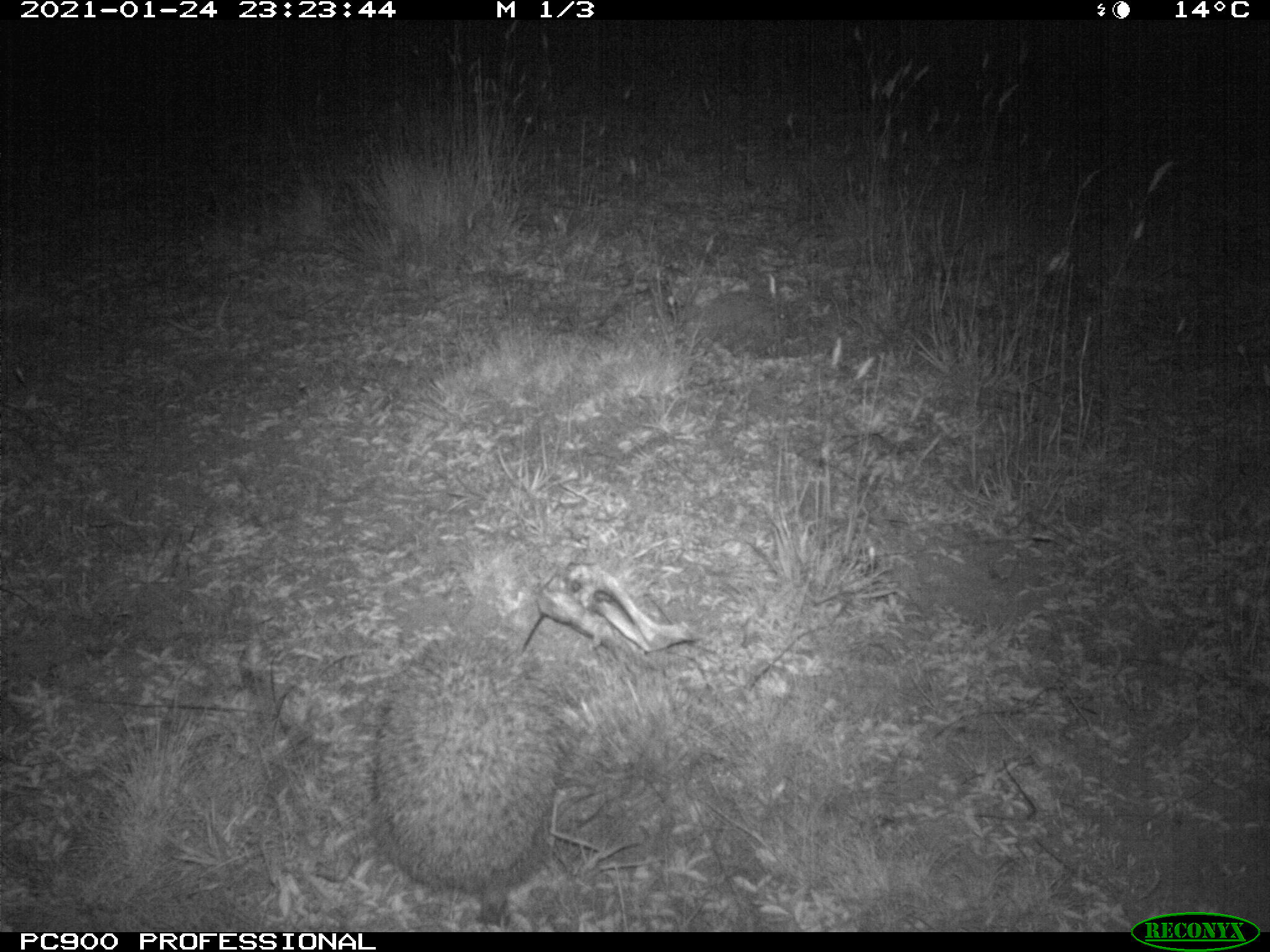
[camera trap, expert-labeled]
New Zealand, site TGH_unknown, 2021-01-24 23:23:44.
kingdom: Animalia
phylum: Chordata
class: Mammalia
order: Eulipotyphla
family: Erinaceidae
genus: Erinaceus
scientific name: Erinaceus europaeus europaeus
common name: european hedgehog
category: hedgehog